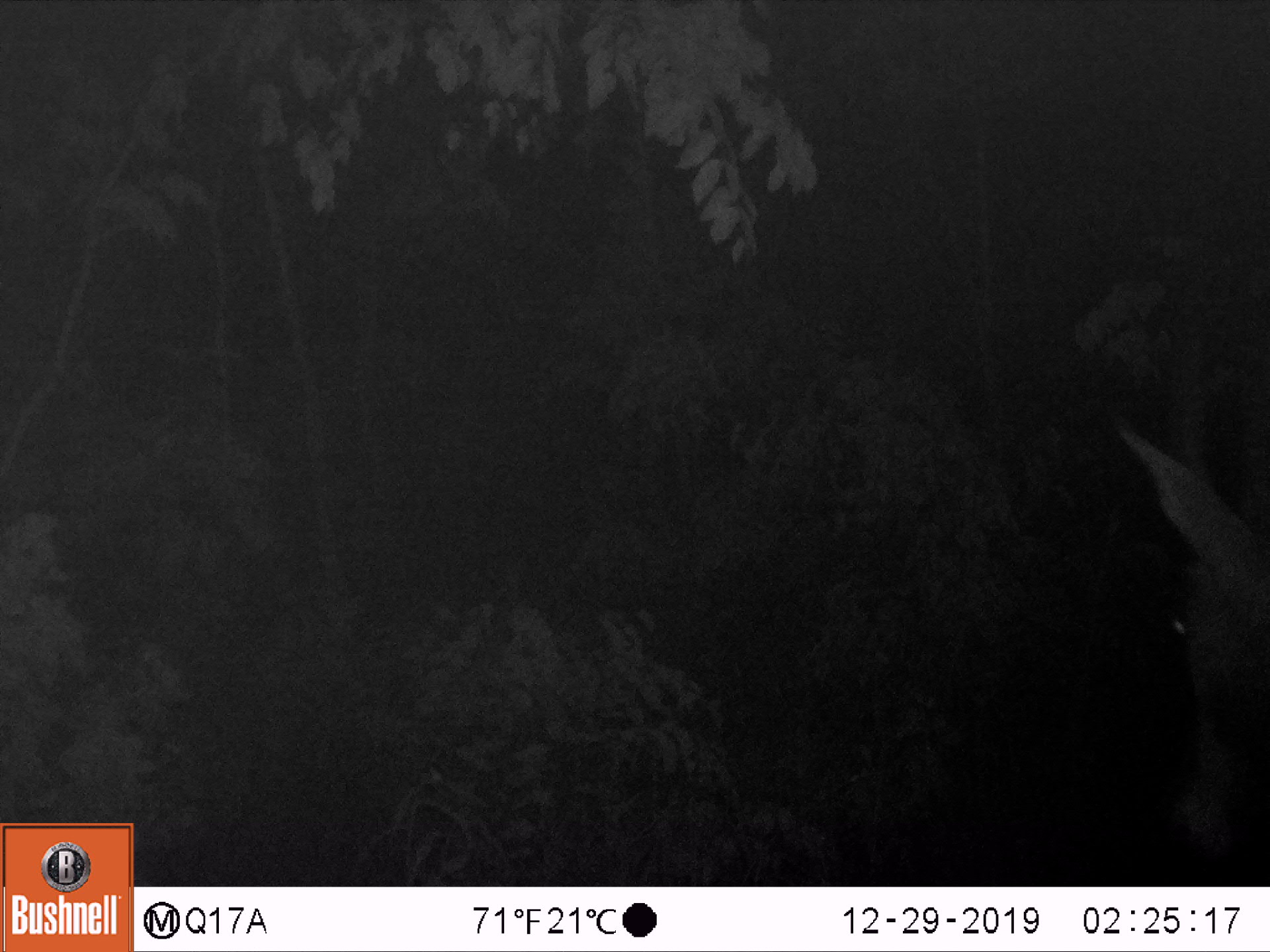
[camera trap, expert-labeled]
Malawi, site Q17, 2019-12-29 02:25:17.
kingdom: Animalia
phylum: Chordata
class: Mammalia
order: Artiodactyla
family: Bovidae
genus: Hippotragus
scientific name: Hippotragus niger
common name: sable antelope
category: sable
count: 1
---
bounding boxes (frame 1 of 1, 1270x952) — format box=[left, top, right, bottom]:
sable: box=[1142, 256, 1262, 882]